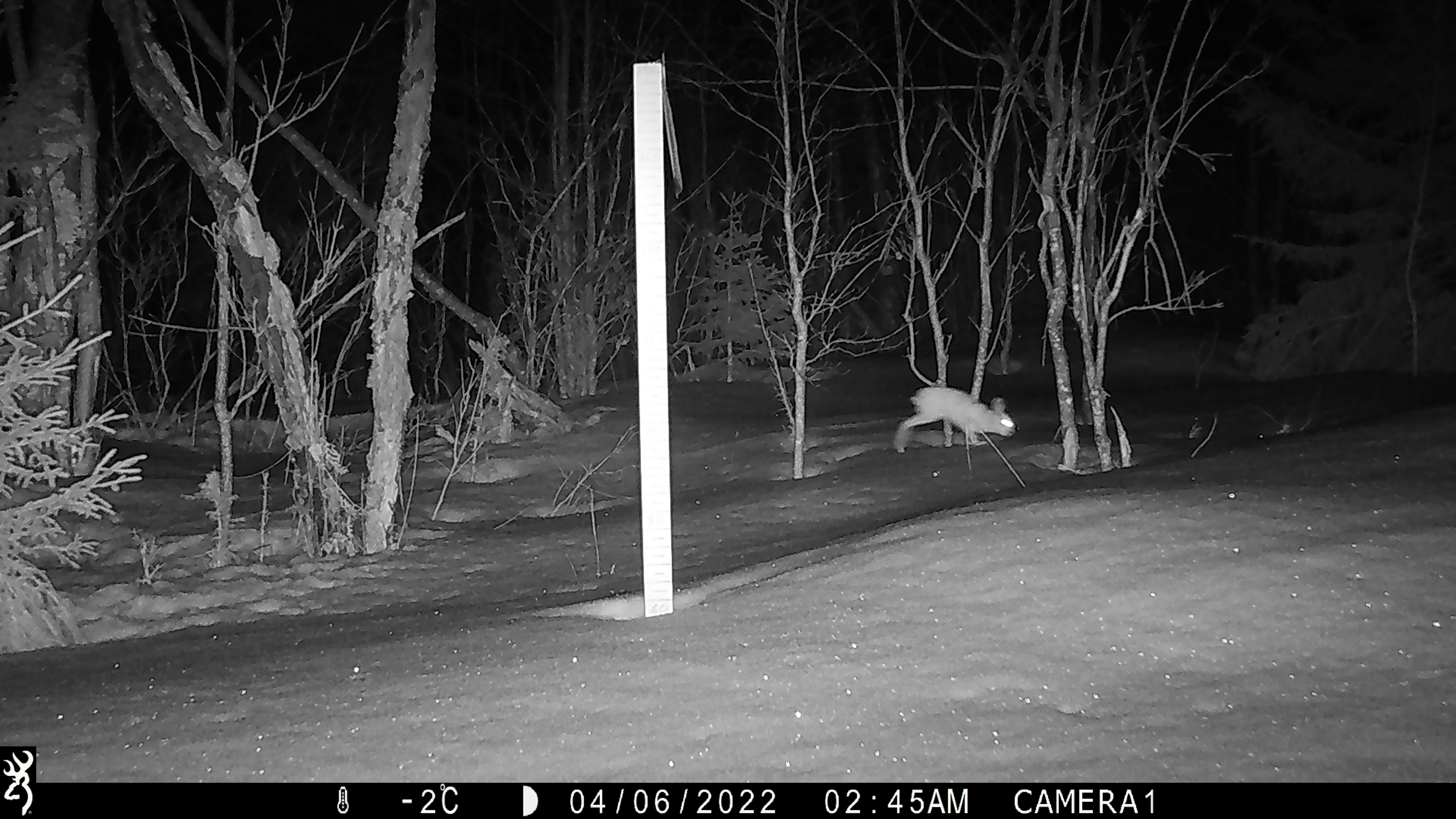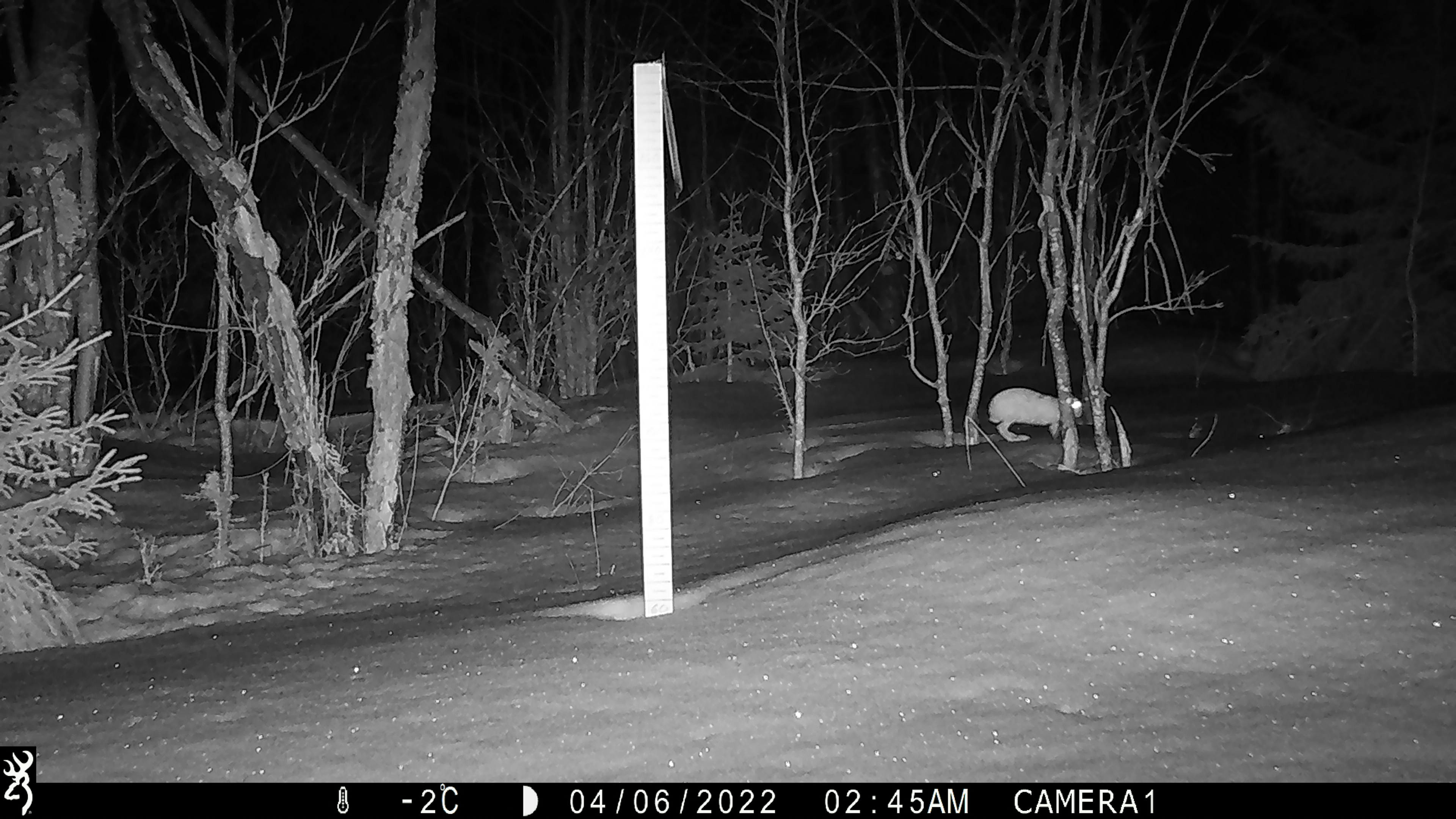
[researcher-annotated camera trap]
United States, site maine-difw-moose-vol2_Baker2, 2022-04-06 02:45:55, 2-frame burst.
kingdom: Animalia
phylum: Chordata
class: Mammalia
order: Lagomorpha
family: Leporidae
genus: Lepus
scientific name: Lepus americanus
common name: snowshoe hare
Snowshoe hare (Lepus americanus).